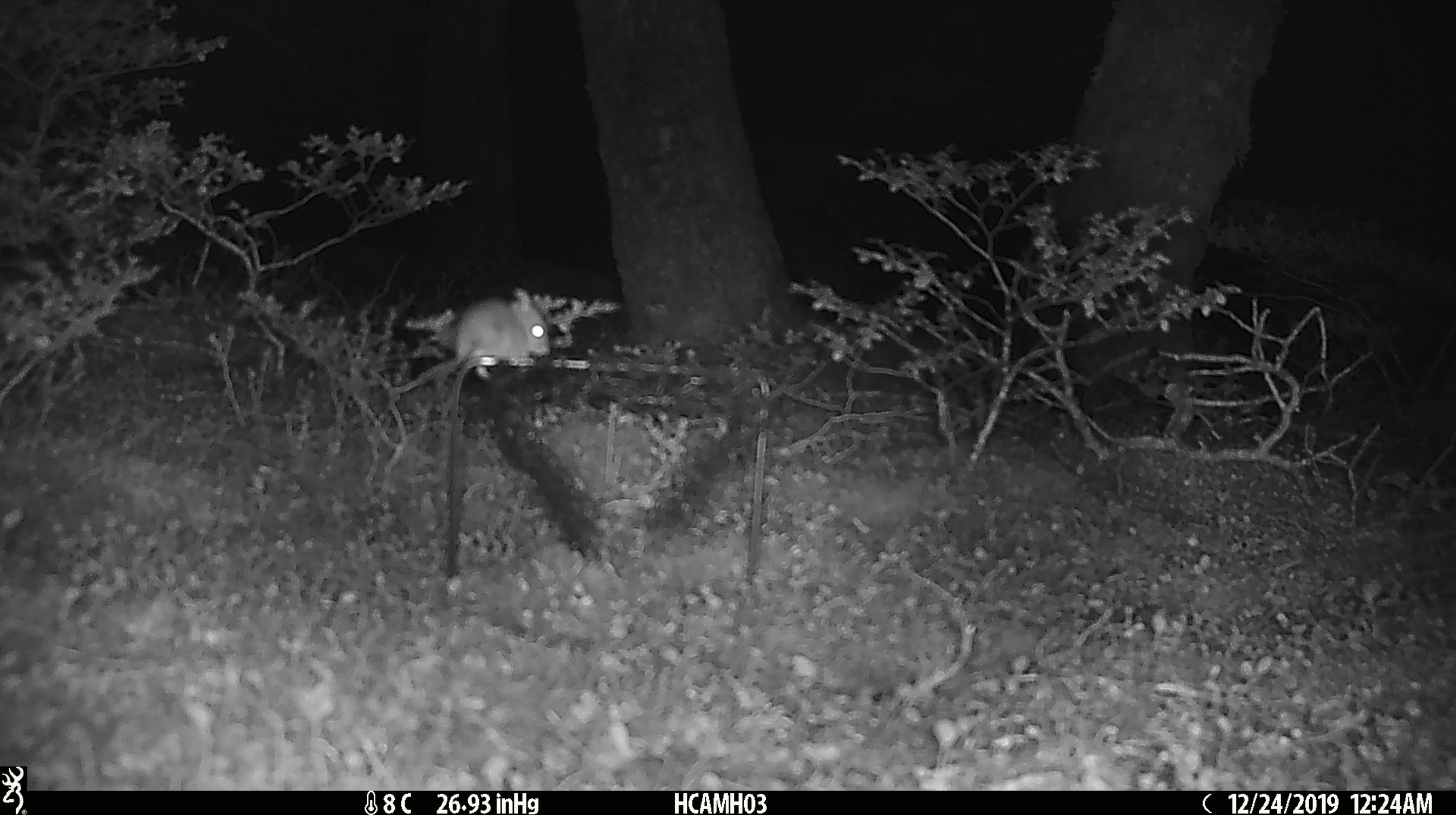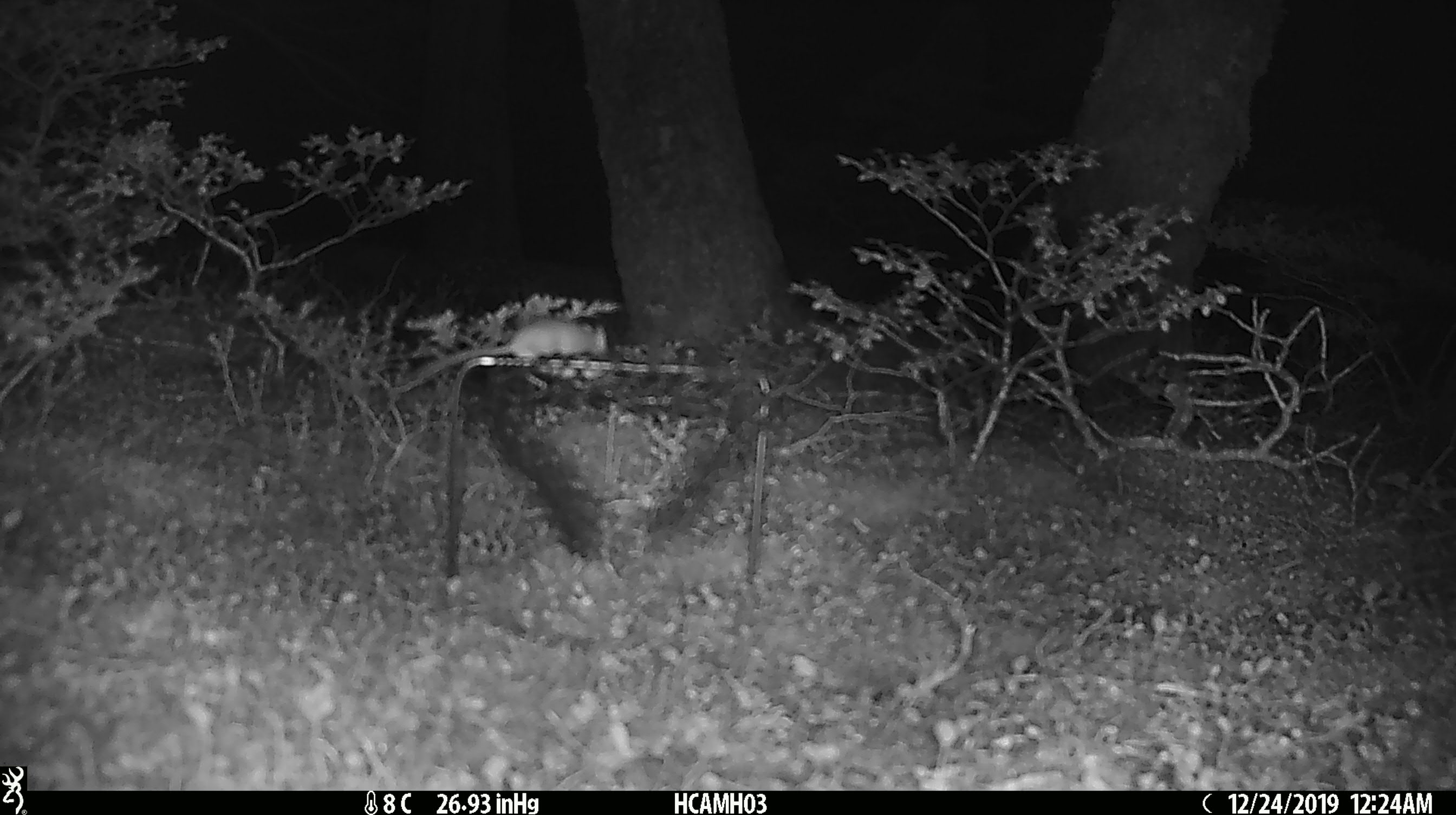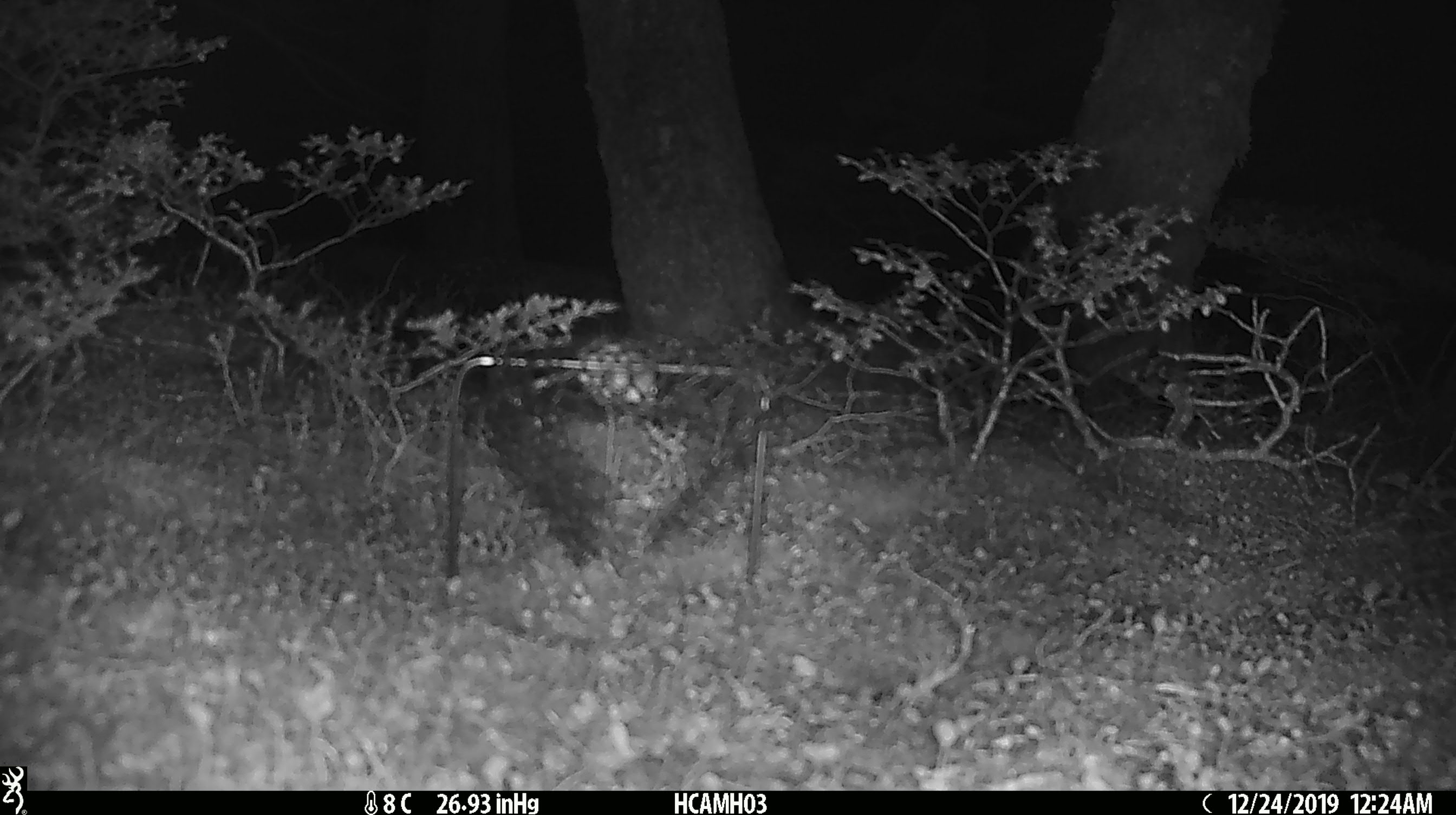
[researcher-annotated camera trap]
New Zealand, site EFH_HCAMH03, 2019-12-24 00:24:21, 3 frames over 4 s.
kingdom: Animalia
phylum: Chordata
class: Mammalia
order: Rodentia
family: Muridae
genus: Mus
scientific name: Mus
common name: mouse